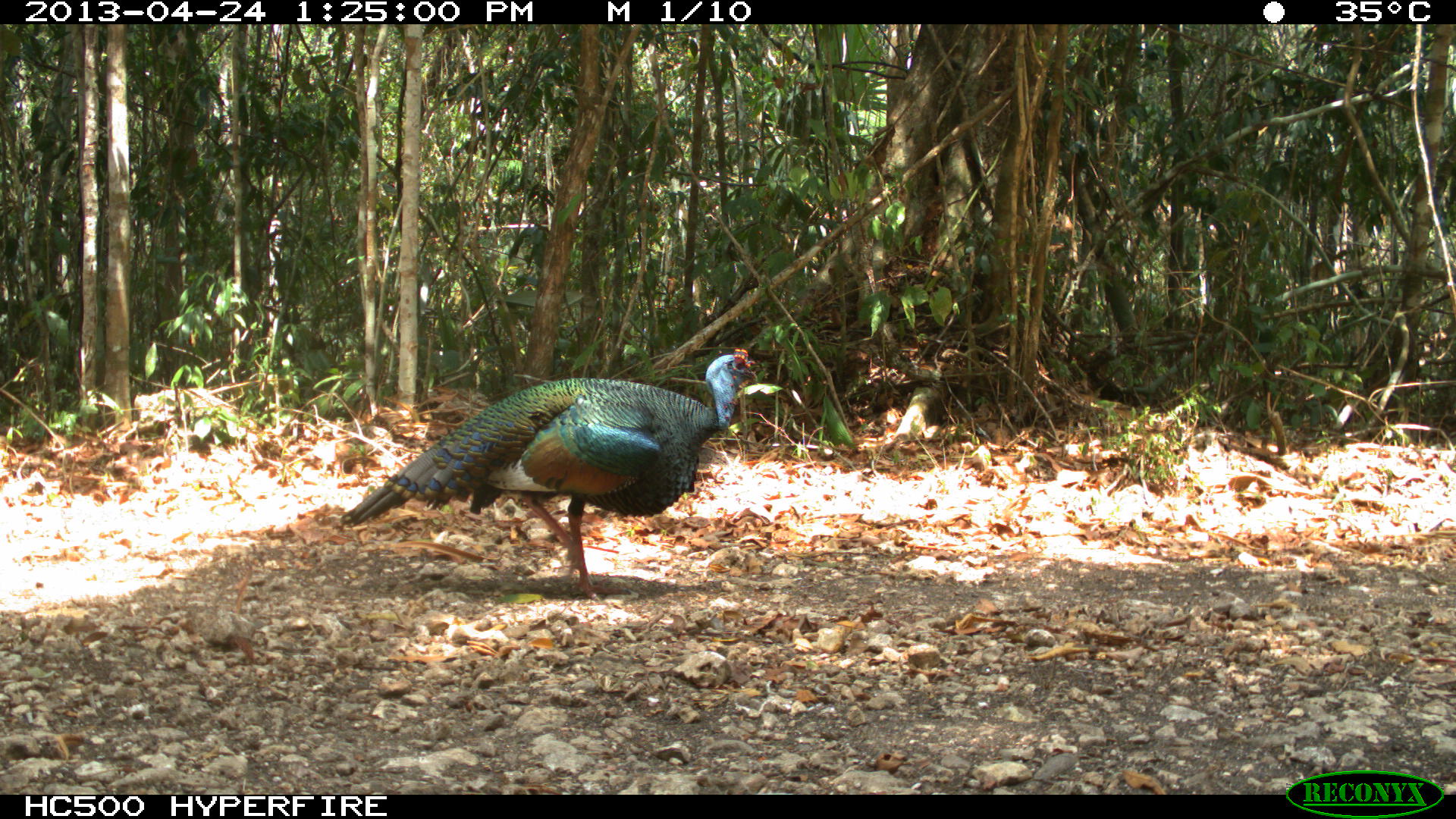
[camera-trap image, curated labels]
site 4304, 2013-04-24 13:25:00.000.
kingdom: Animalia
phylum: Chordata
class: Aves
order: Galliformes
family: Phasianidae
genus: Meleagris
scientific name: Meleagris ocellata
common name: ocellated turkey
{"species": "Meleagris ocellata (ocellated turkey)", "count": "1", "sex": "male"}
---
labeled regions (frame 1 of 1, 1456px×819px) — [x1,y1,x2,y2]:
meleagris ocellata: [339,345,757,602]